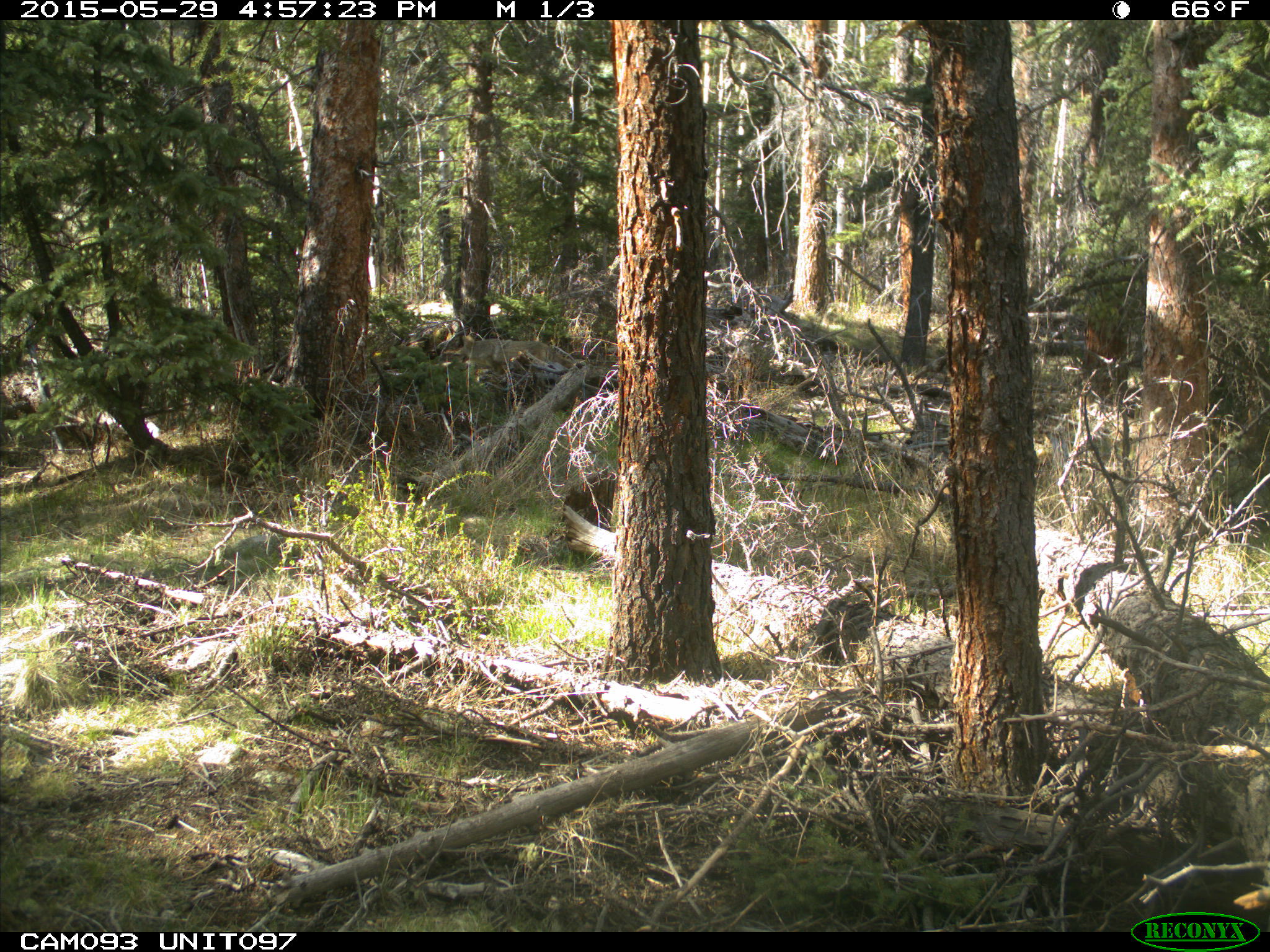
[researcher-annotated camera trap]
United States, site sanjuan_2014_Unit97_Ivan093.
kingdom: Animalia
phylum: Chordata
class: Mammalia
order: Carnivora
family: Canidae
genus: Canis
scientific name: Canis latrans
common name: coyote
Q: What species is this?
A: Canis latrans (coyote).